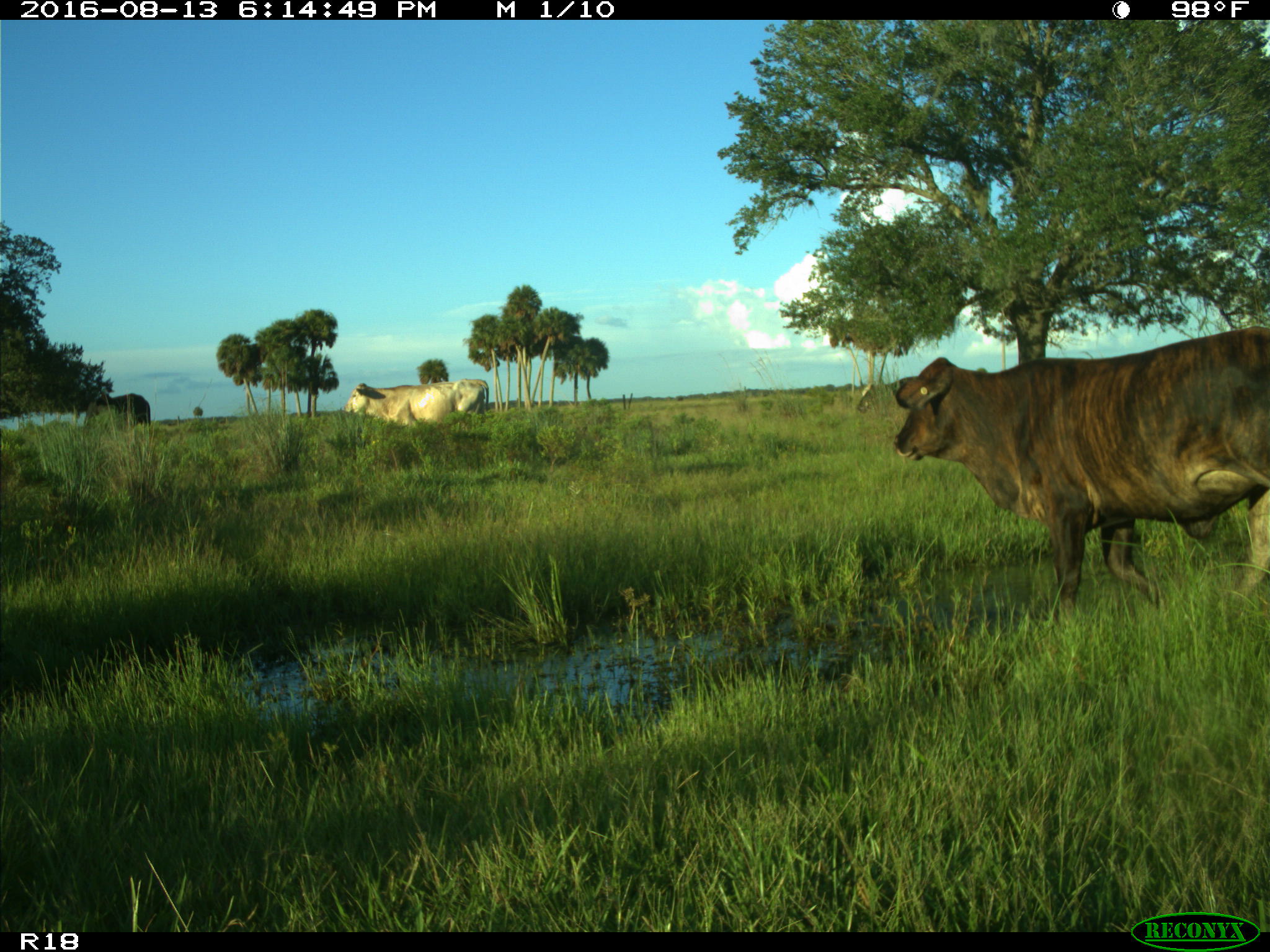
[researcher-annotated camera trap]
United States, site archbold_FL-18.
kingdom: Animalia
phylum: Chordata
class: Mammalia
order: Artiodactyla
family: Bovidae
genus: Bos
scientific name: Bos taurus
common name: domestic cow